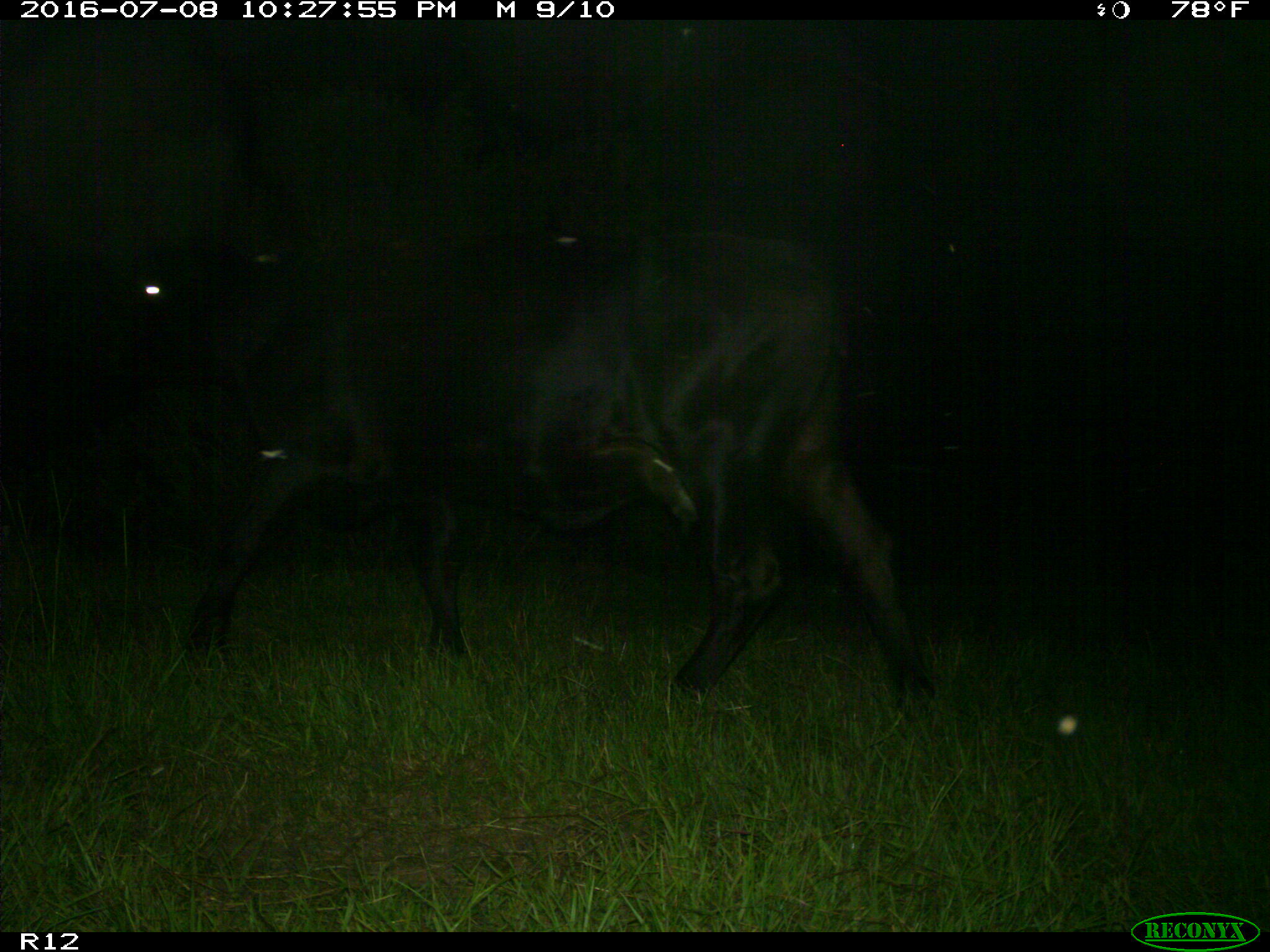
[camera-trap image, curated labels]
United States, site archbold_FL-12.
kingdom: Animalia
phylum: Chordata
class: Mammalia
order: Artiodactyla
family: Bovidae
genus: Bos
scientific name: Bos taurus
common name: domestic cow